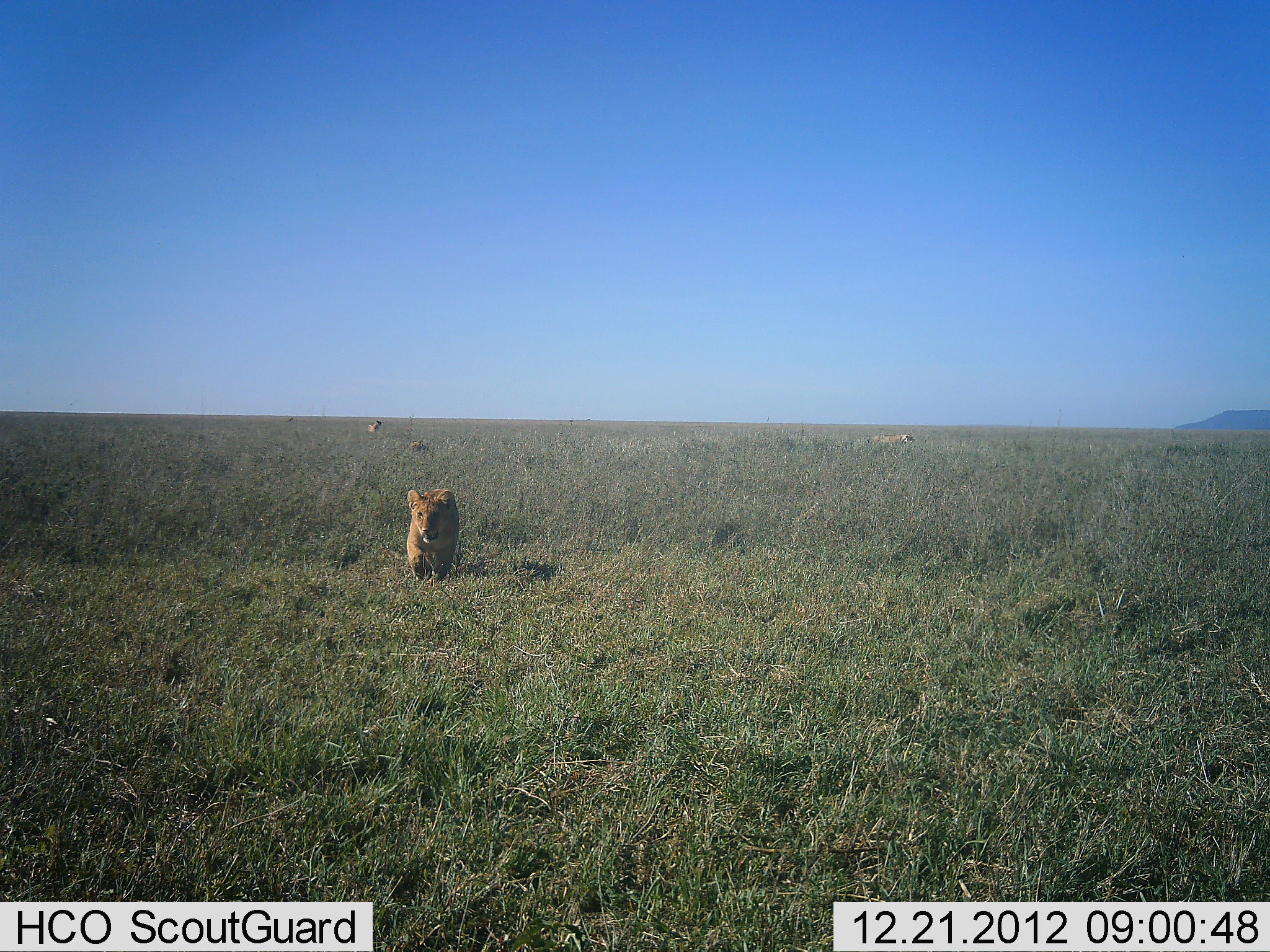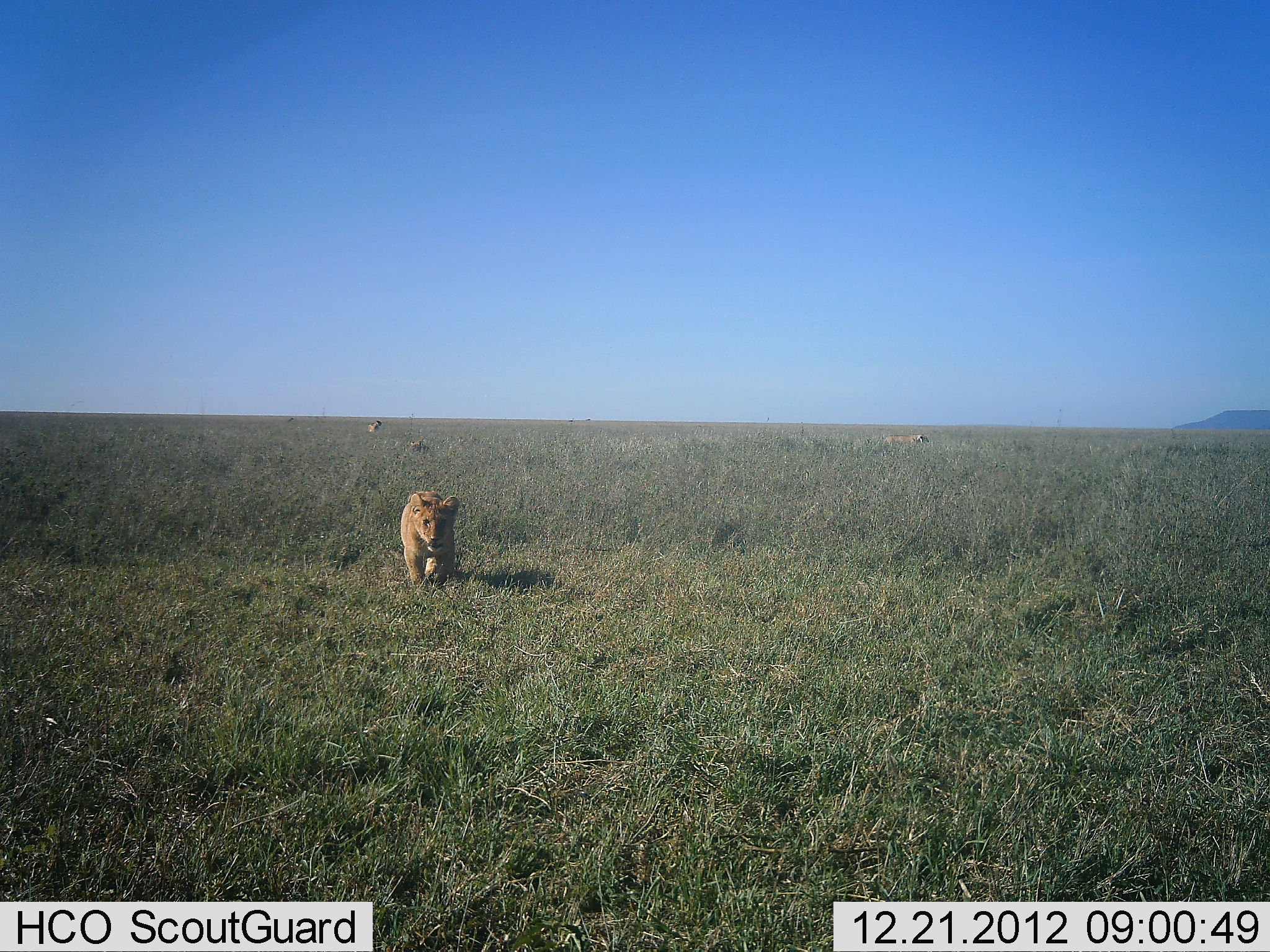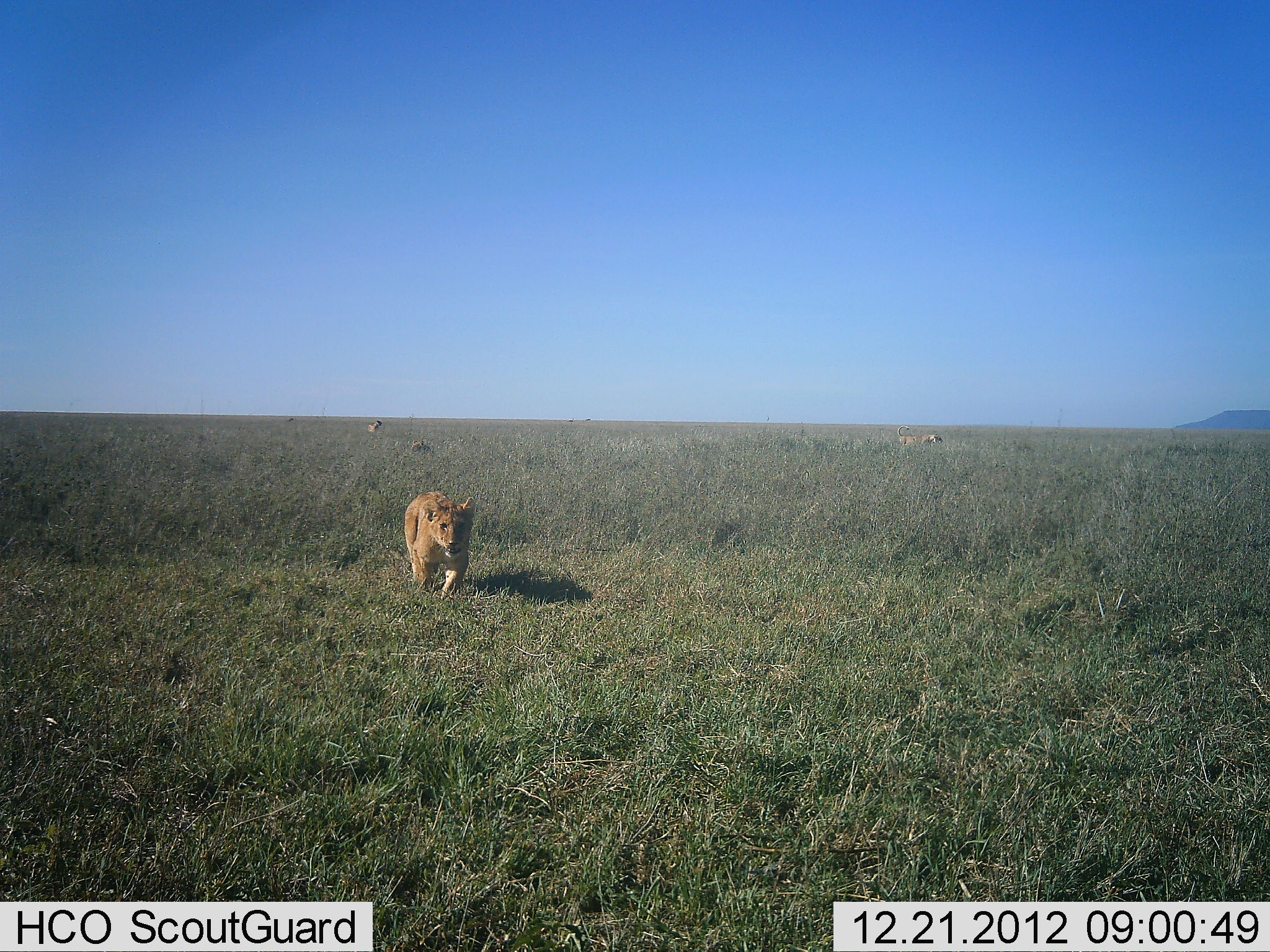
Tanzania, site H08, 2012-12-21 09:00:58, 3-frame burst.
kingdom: Animalia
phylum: Chordata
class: Mammalia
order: Carnivora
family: Felidae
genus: Panthera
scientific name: Panthera leo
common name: lion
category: lionfemale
Lionfemale (lion) (Panthera leo), count 2. Behavior (volunteer vote fractions): standing 15%, resting 2%, moving 98%, interacting 0%. Young present (vote fraction): 12%. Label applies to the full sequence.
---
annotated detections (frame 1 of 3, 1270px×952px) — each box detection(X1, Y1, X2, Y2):
animal: detection(405, 487, 460, 588)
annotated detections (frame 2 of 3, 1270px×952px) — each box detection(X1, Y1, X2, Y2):
animal: detection(401, 491, 463, 594)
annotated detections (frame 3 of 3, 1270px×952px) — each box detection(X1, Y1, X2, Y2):
animal: detection(404, 491, 477, 602)